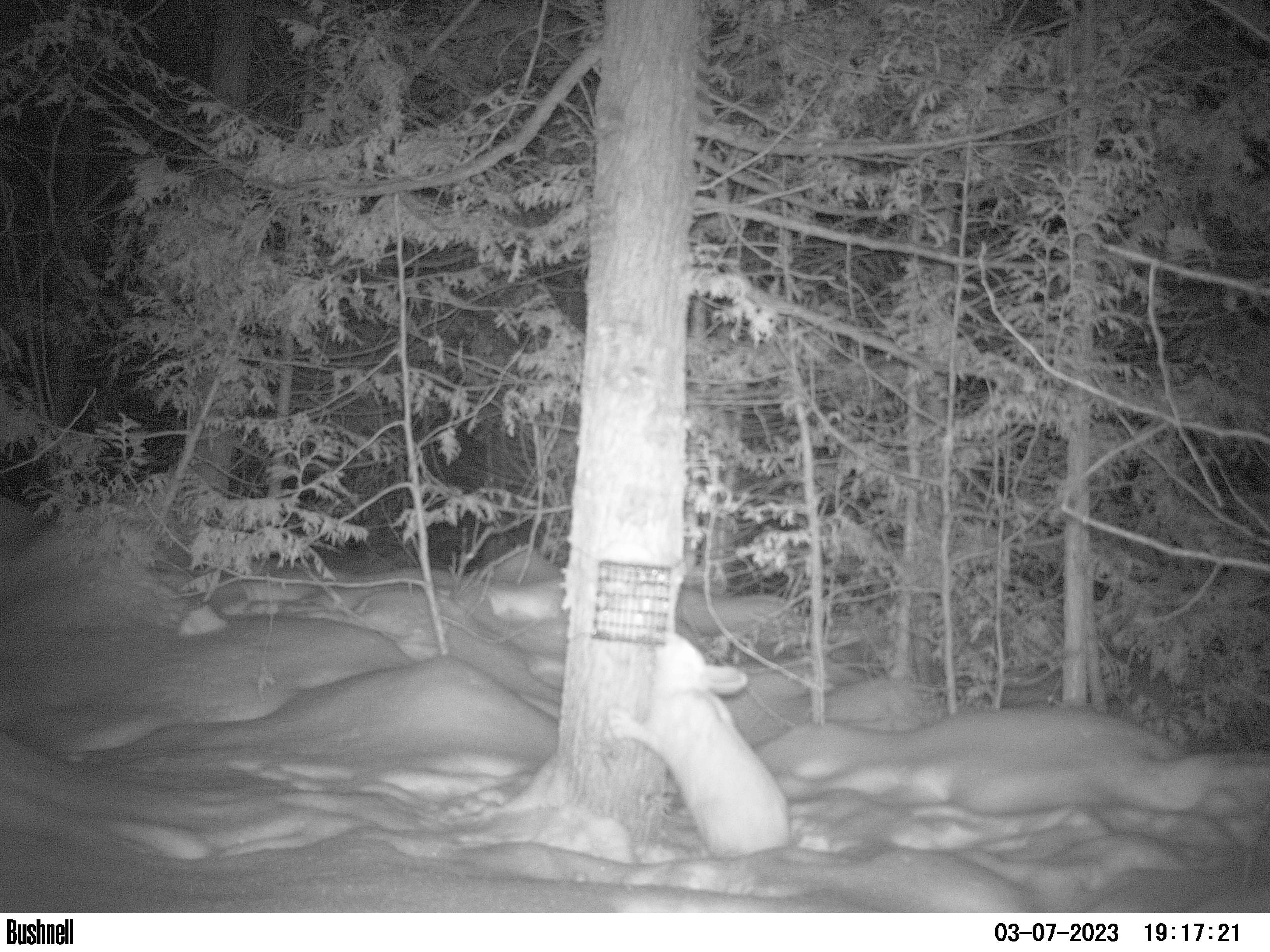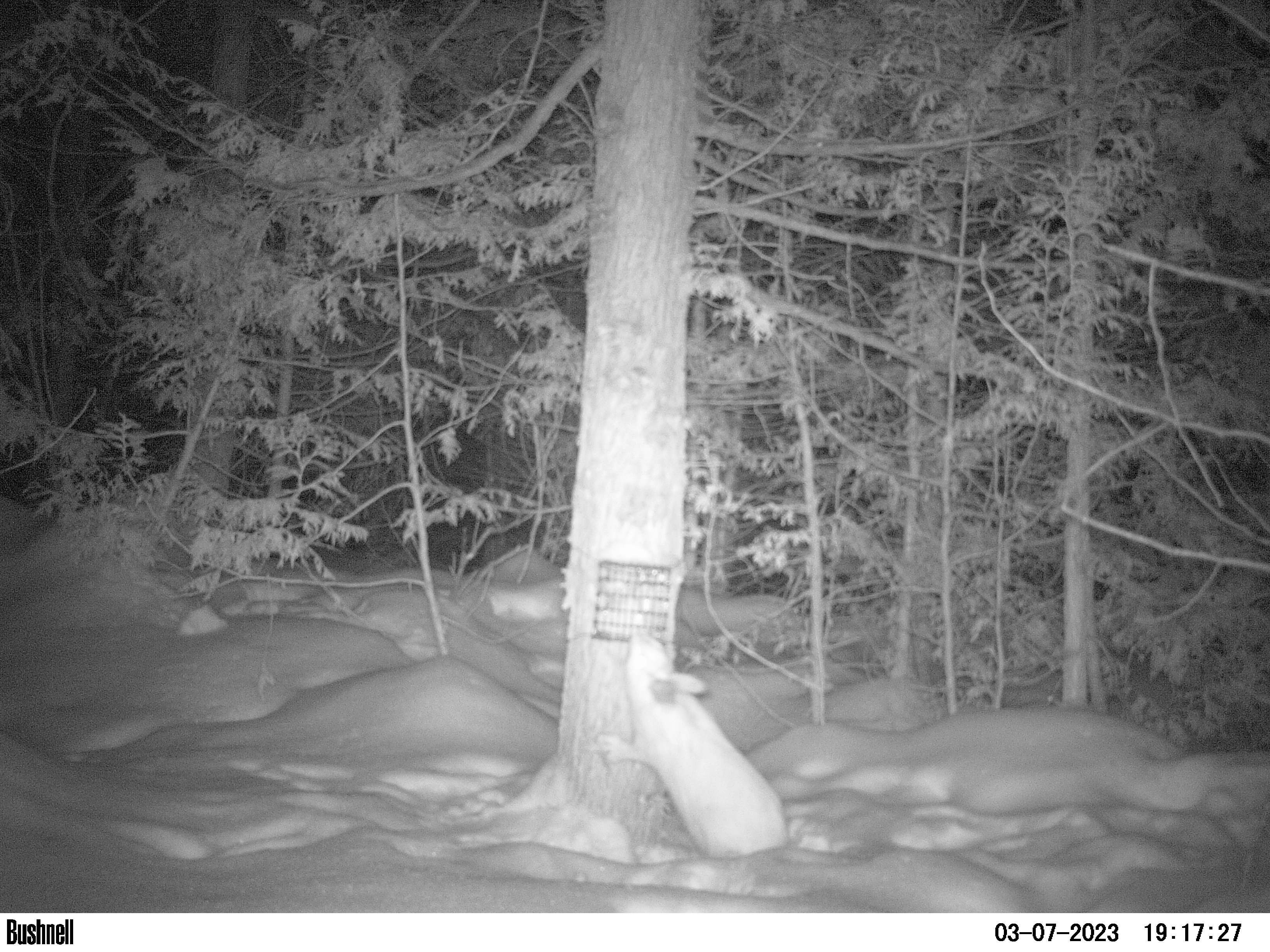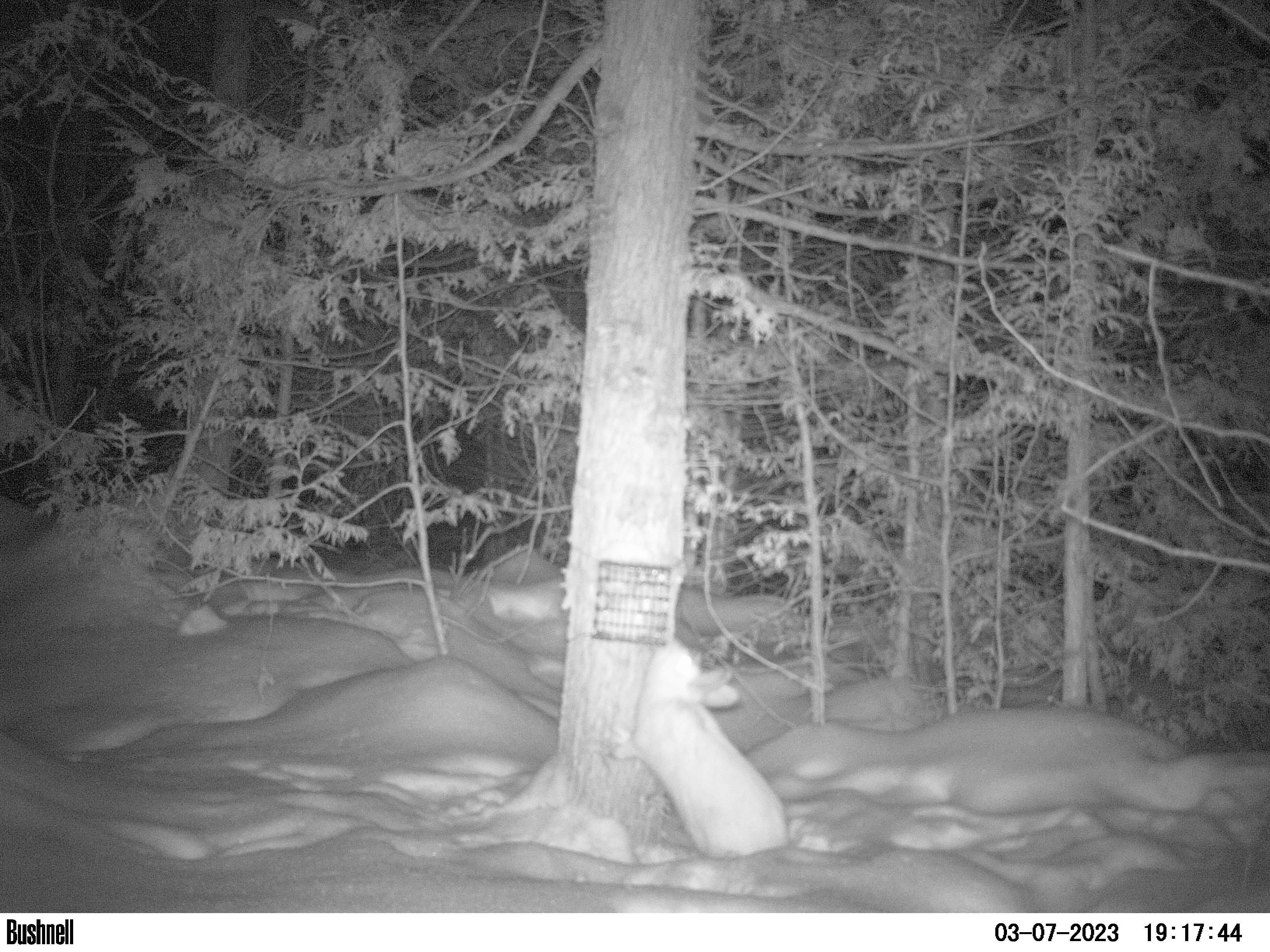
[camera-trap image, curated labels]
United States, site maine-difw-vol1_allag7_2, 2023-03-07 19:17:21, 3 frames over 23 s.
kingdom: Animalia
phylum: Chordata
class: Mammalia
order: Lagomorpha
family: Leporidae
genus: Lepus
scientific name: Lepus americanus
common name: snowshoe hare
Snowshoe hare (Lepus americanus).